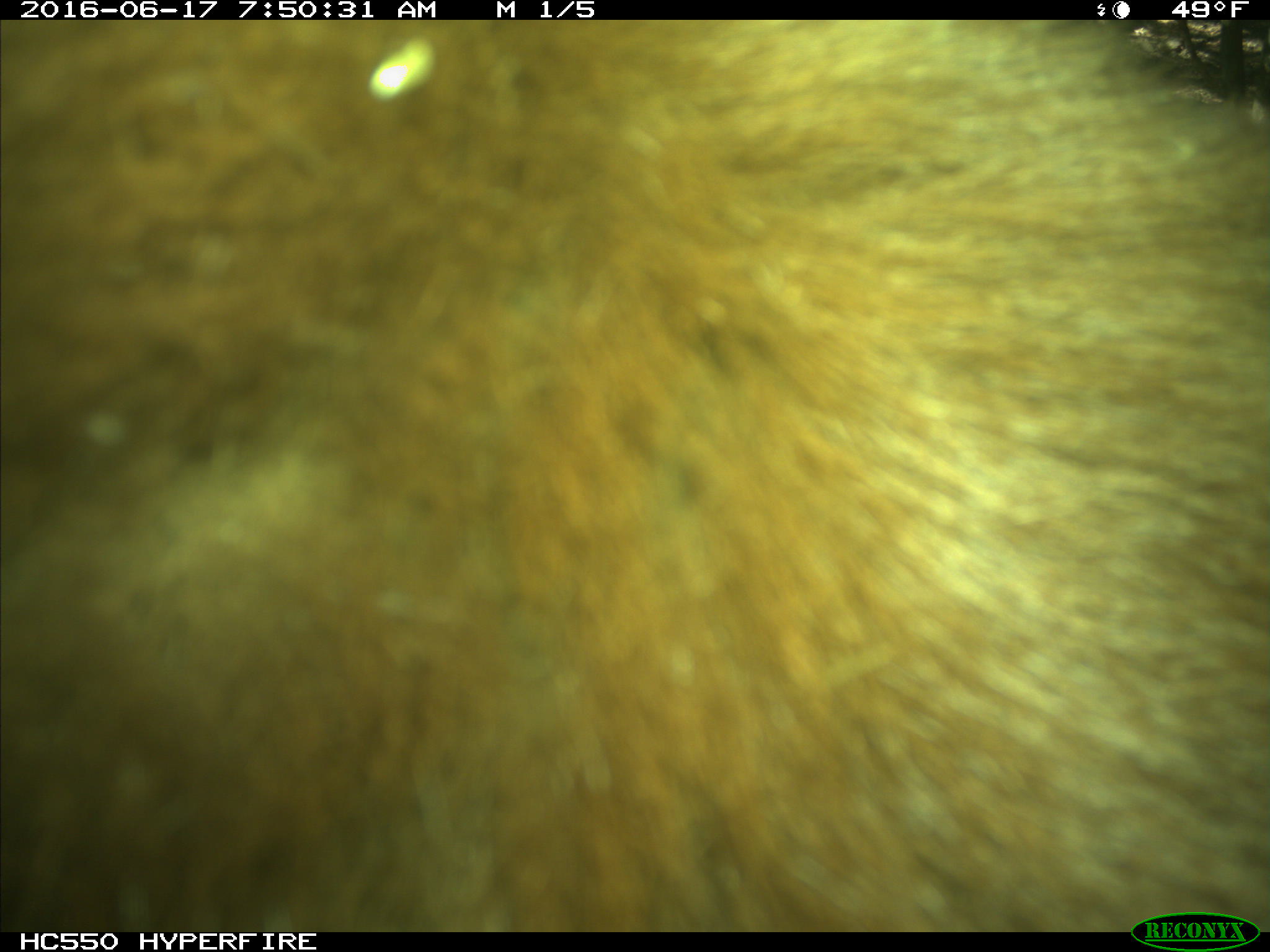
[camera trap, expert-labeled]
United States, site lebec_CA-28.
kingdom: Animalia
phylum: Chordata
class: Mammalia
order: Carnivora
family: Ursidae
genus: Ursus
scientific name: Ursus americanus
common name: american black bear